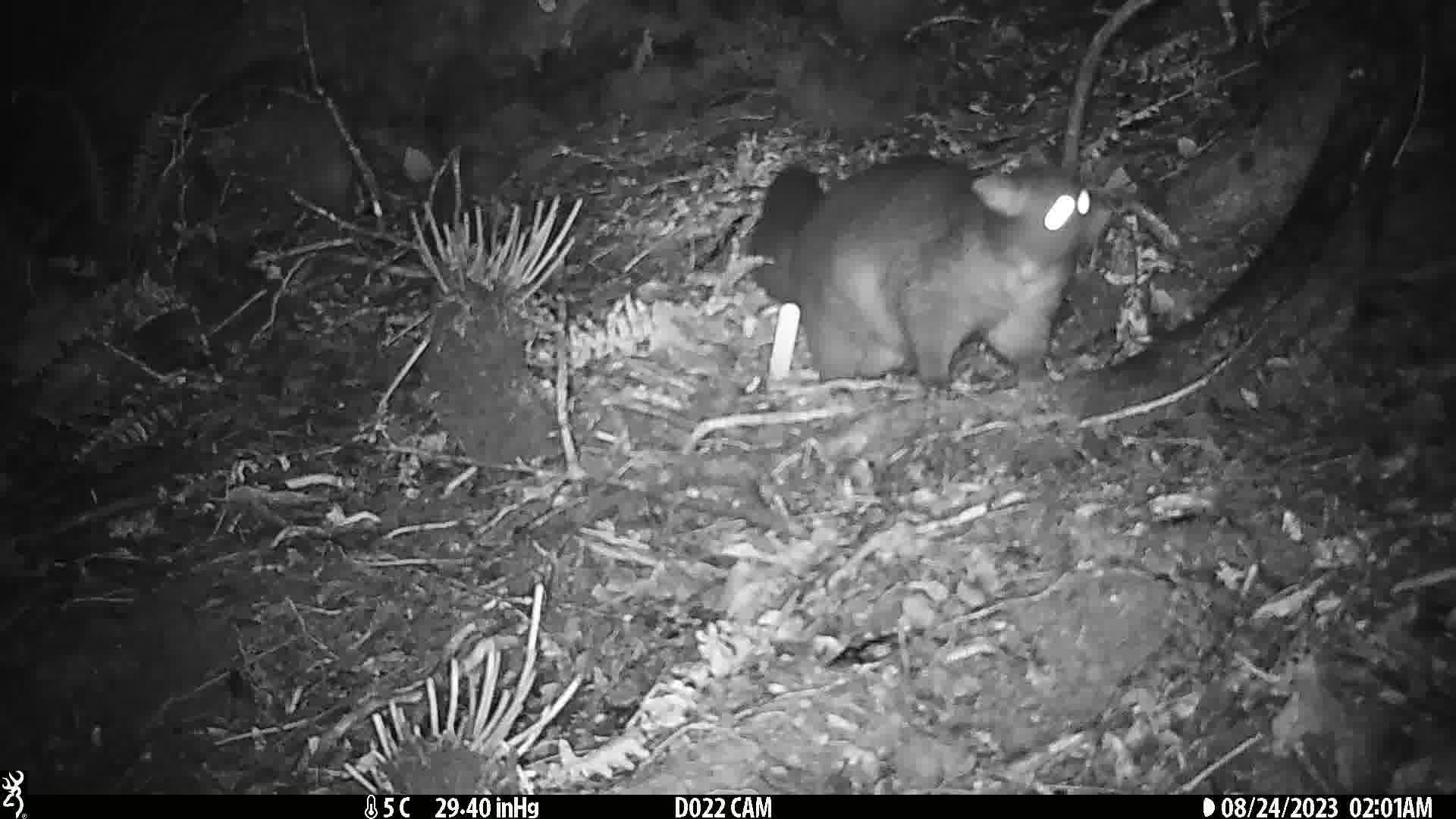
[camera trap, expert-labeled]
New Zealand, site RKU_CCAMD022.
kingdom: Animalia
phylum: Chordata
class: Mammalia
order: Diprotodontia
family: Phalangeridae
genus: Trichosurus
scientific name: Trichosurus vulpecula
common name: common brushtail possum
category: possum